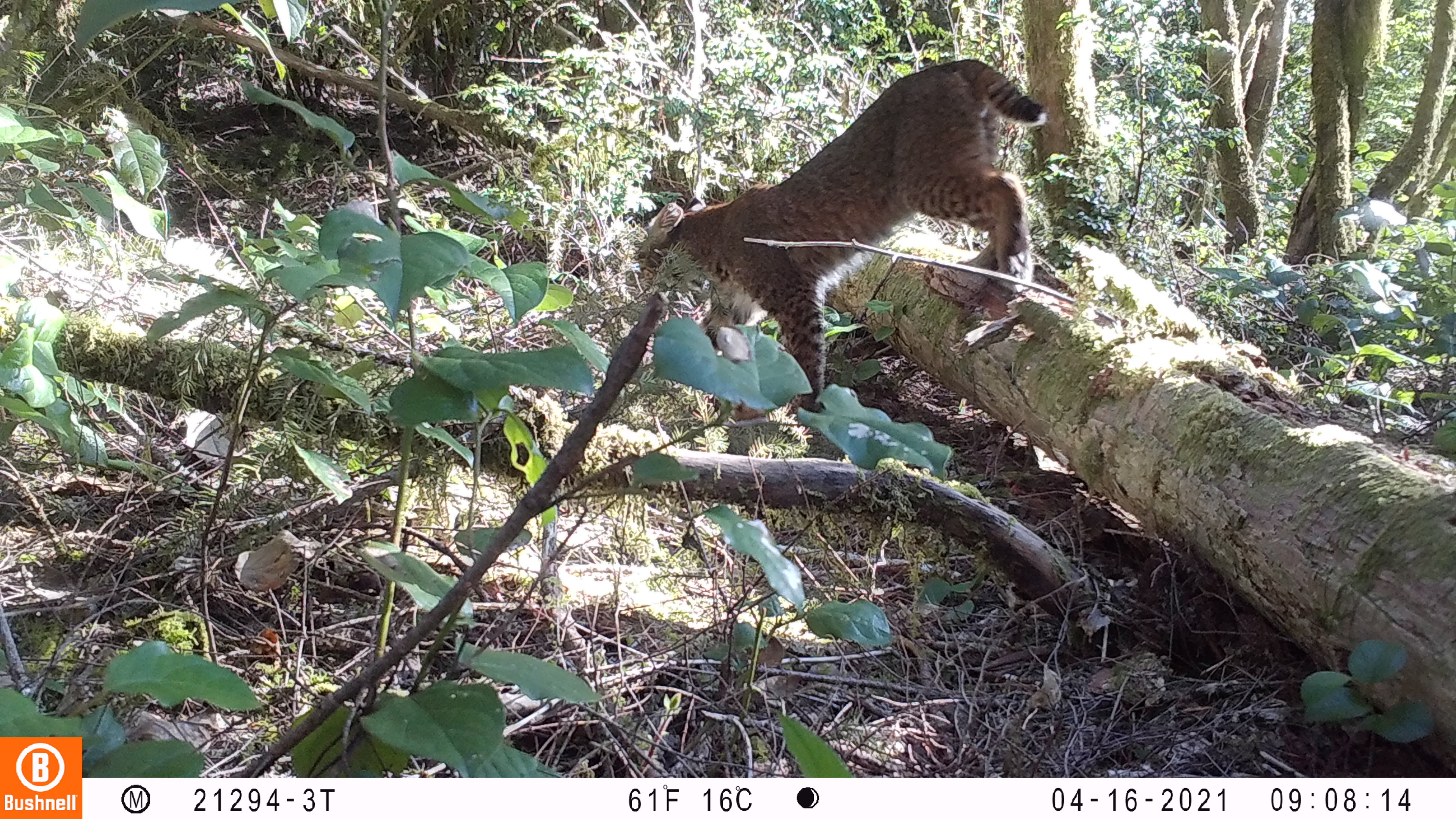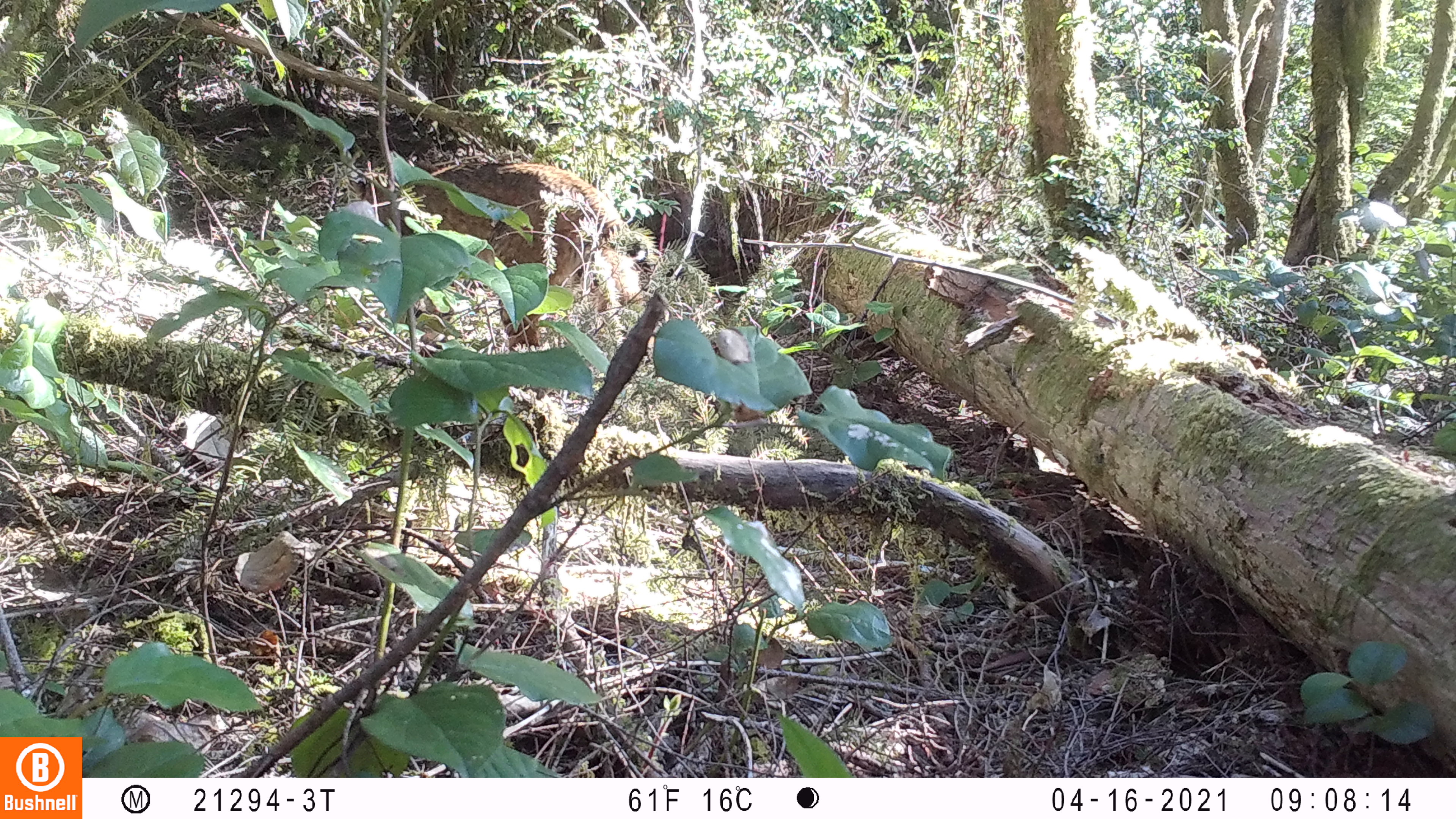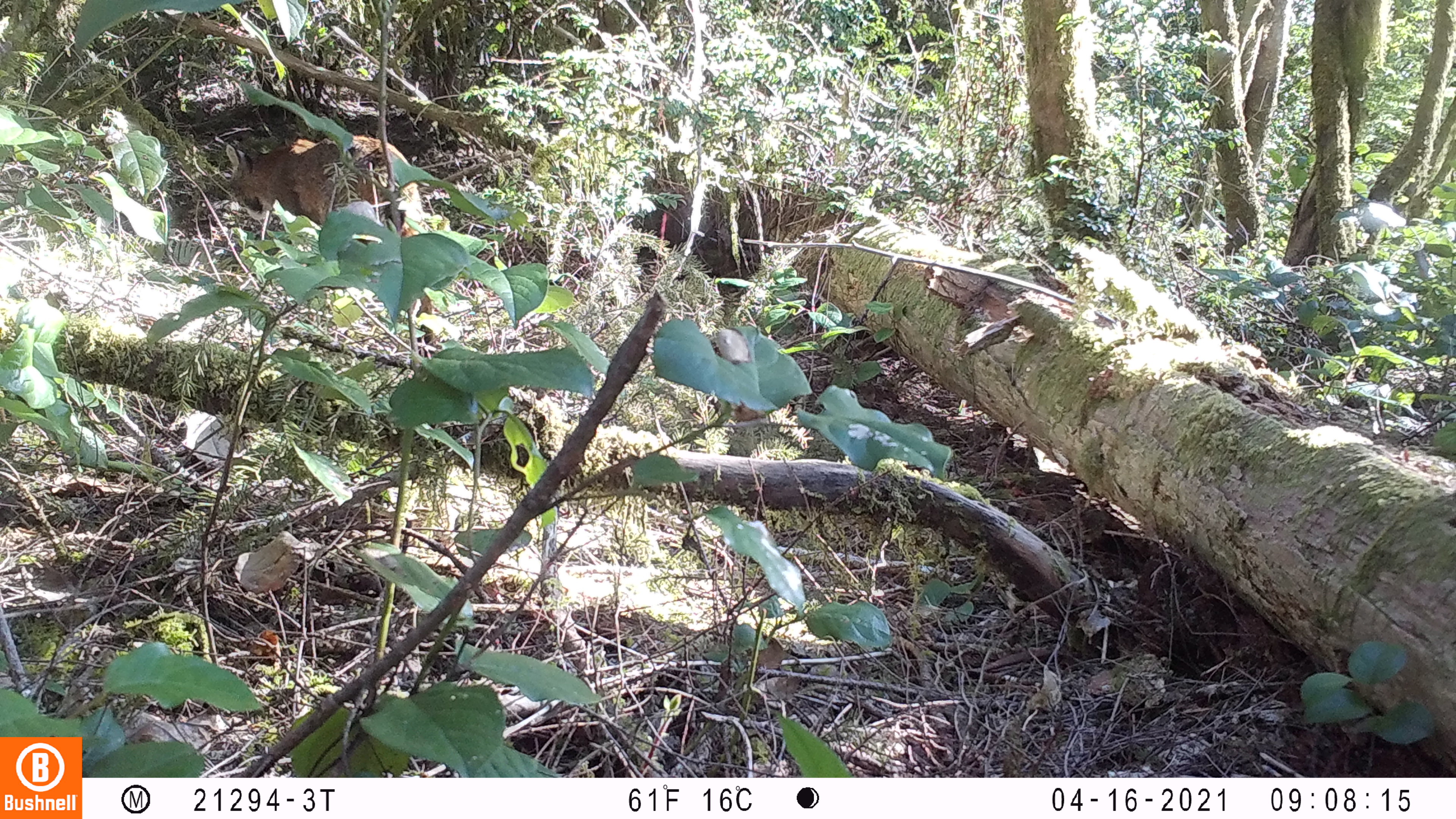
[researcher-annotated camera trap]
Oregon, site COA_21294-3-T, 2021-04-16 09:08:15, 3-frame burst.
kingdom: Animalia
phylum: Chordata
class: Mammalia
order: Carnivora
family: Felidae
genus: Lynx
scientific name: Lynx rufus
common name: bobcat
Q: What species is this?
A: Bobcat (Lynx rufus).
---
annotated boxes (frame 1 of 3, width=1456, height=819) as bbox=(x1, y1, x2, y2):
bobcat: bbox=(623, 57, 1049, 412)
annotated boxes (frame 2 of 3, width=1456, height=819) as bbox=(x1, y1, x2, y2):
bobcat: bbox=(346, 149, 654, 308)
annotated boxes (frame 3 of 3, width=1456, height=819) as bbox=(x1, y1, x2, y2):
bobcat: bbox=(220, 129, 427, 244)